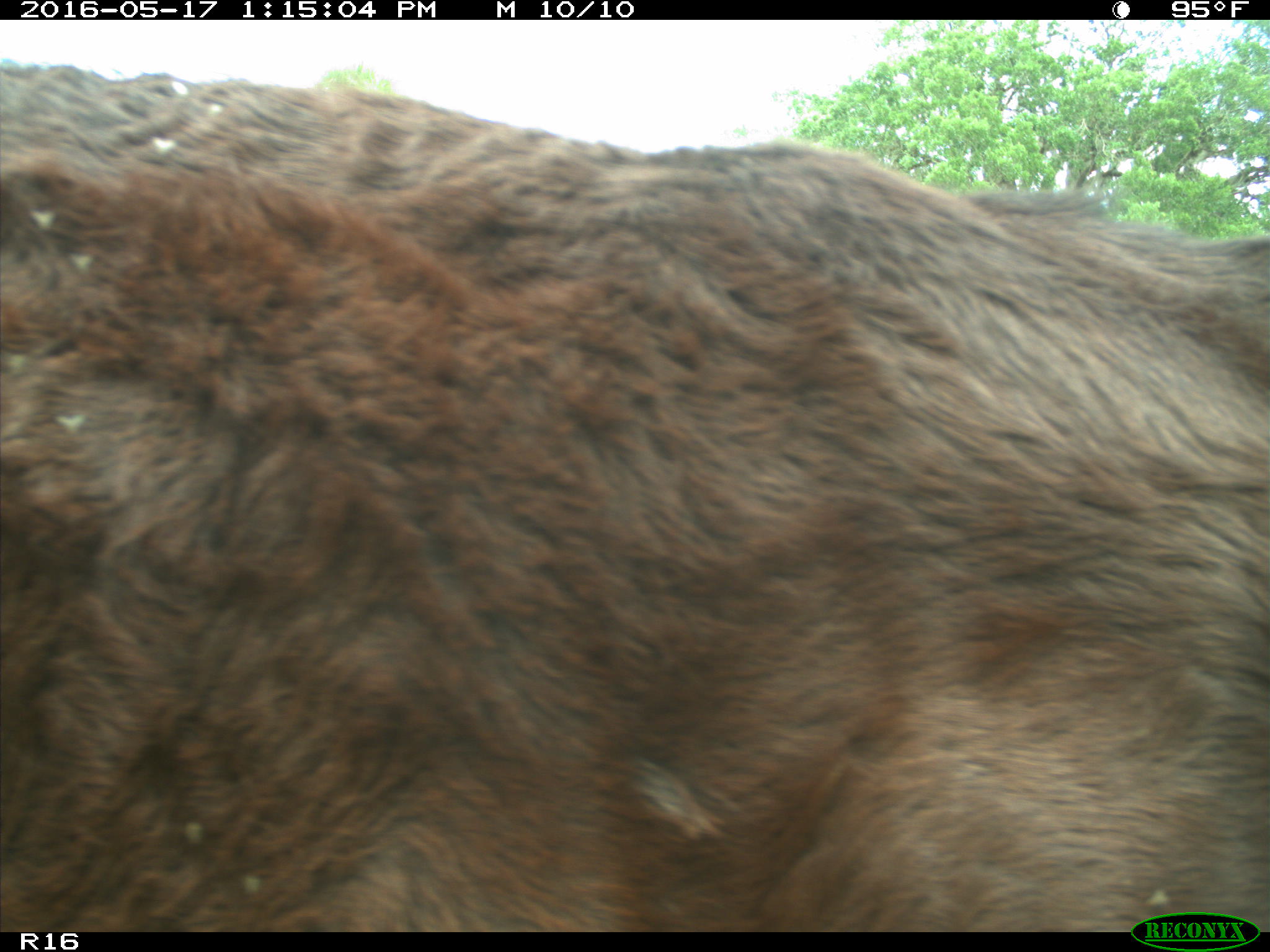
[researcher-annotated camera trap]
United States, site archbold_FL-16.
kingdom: Animalia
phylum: Chordata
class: Mammalia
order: Artiodactyla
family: Bovidae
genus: Bos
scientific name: Bos taurus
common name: domestic cow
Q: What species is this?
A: Bos taurus (domestic cow).